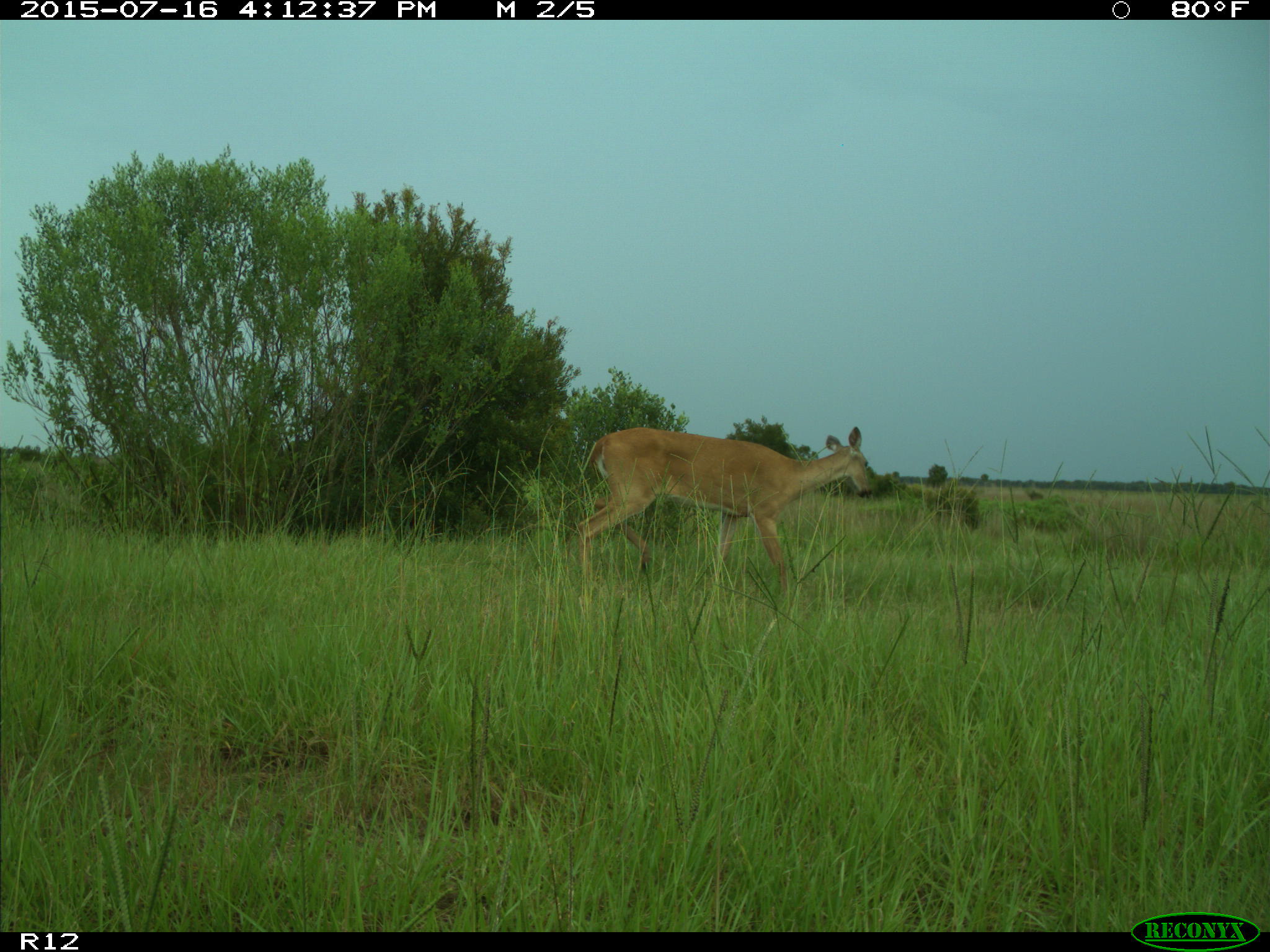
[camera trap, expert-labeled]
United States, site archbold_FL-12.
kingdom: Animalia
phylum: Chordata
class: Mammalia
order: Artiodactyla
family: Cervidae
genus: Odocoileus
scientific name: Odocoileus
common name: deer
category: unidentified deer